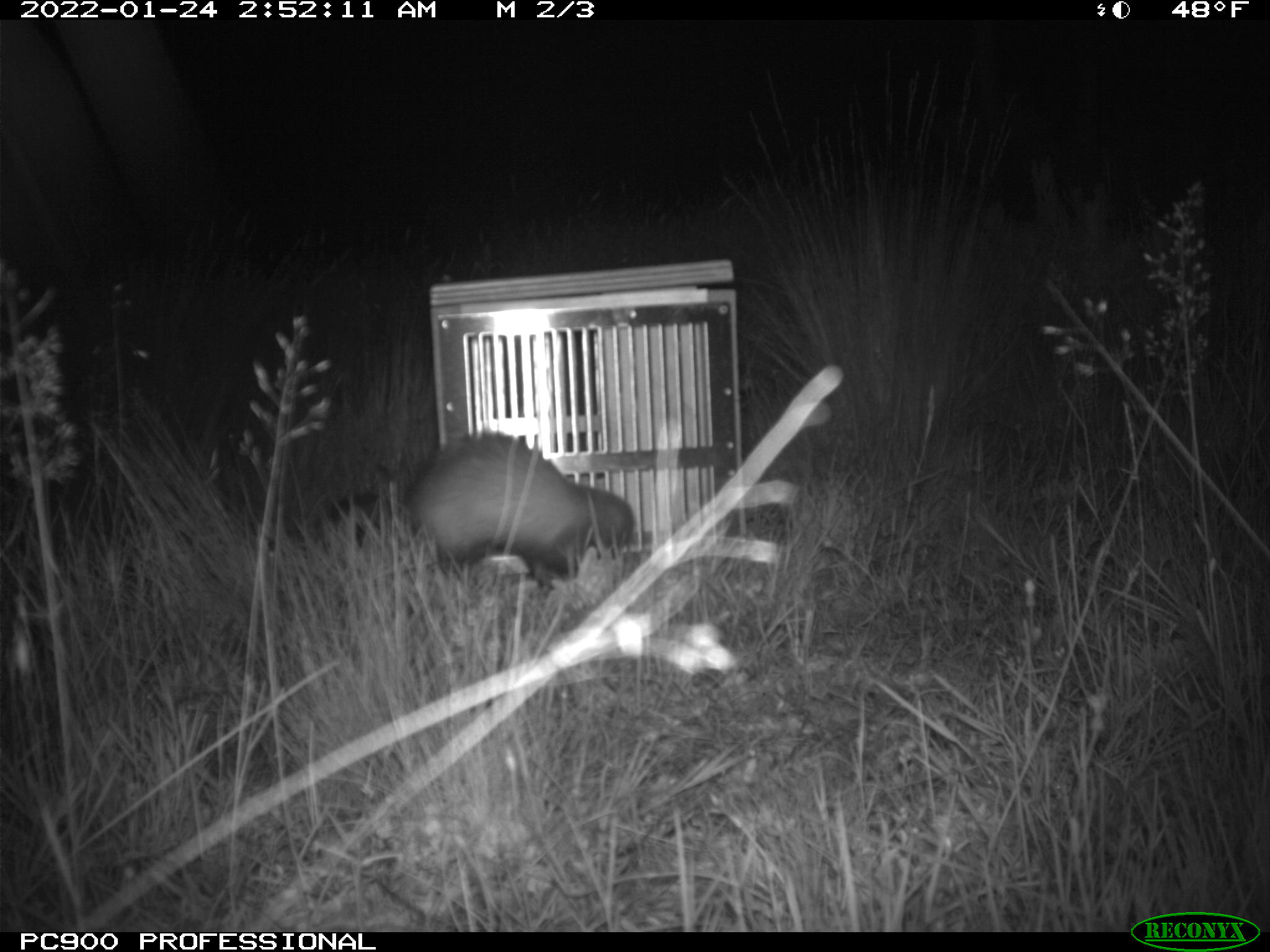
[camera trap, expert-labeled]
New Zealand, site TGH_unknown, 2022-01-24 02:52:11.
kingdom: Animalia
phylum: Chordata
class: Mammalia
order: Carnivora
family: Mustelidae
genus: Mustela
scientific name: Mustela furo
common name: ferret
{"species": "ferret (Mustela furo)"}